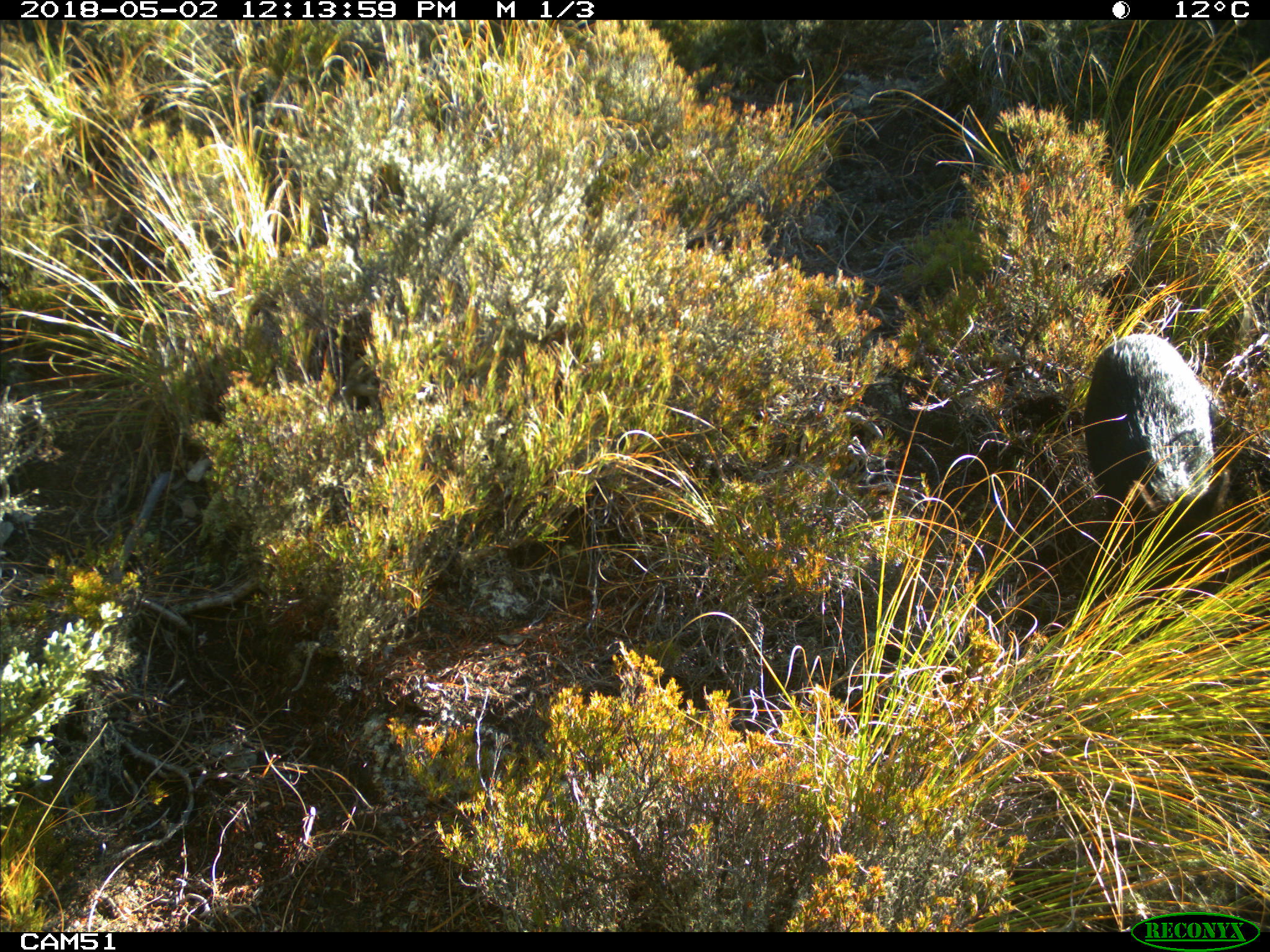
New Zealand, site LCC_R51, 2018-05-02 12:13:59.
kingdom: Animalia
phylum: Chordata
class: Mammalia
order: Artiodactyla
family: Suidae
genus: Sus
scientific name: Sus scrofa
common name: pig